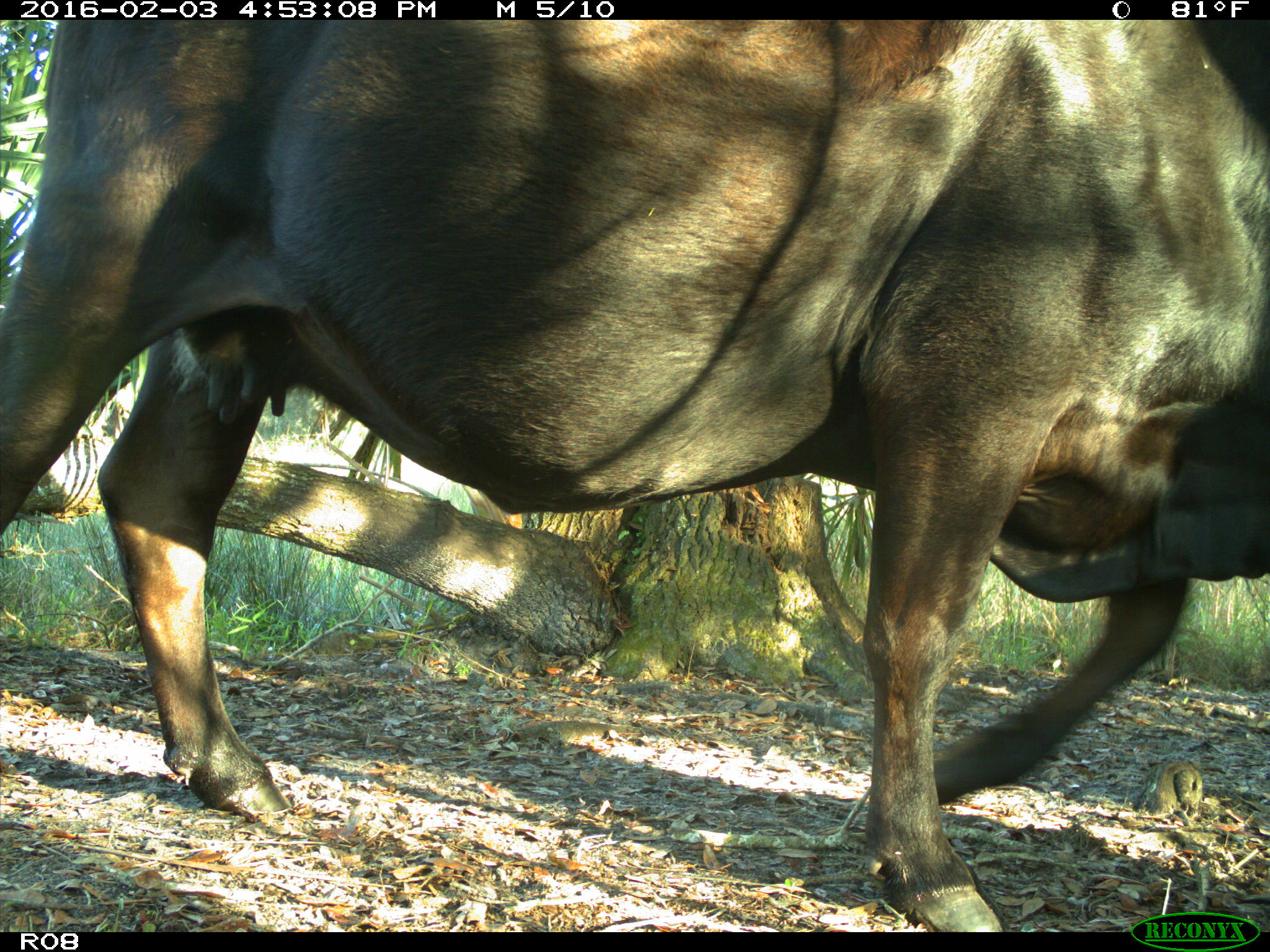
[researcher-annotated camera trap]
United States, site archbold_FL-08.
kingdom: Animalia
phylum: Chordata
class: Mammalia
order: Artiodactyla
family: Bovidae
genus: Bos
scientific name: Bos taurus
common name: domestic cow